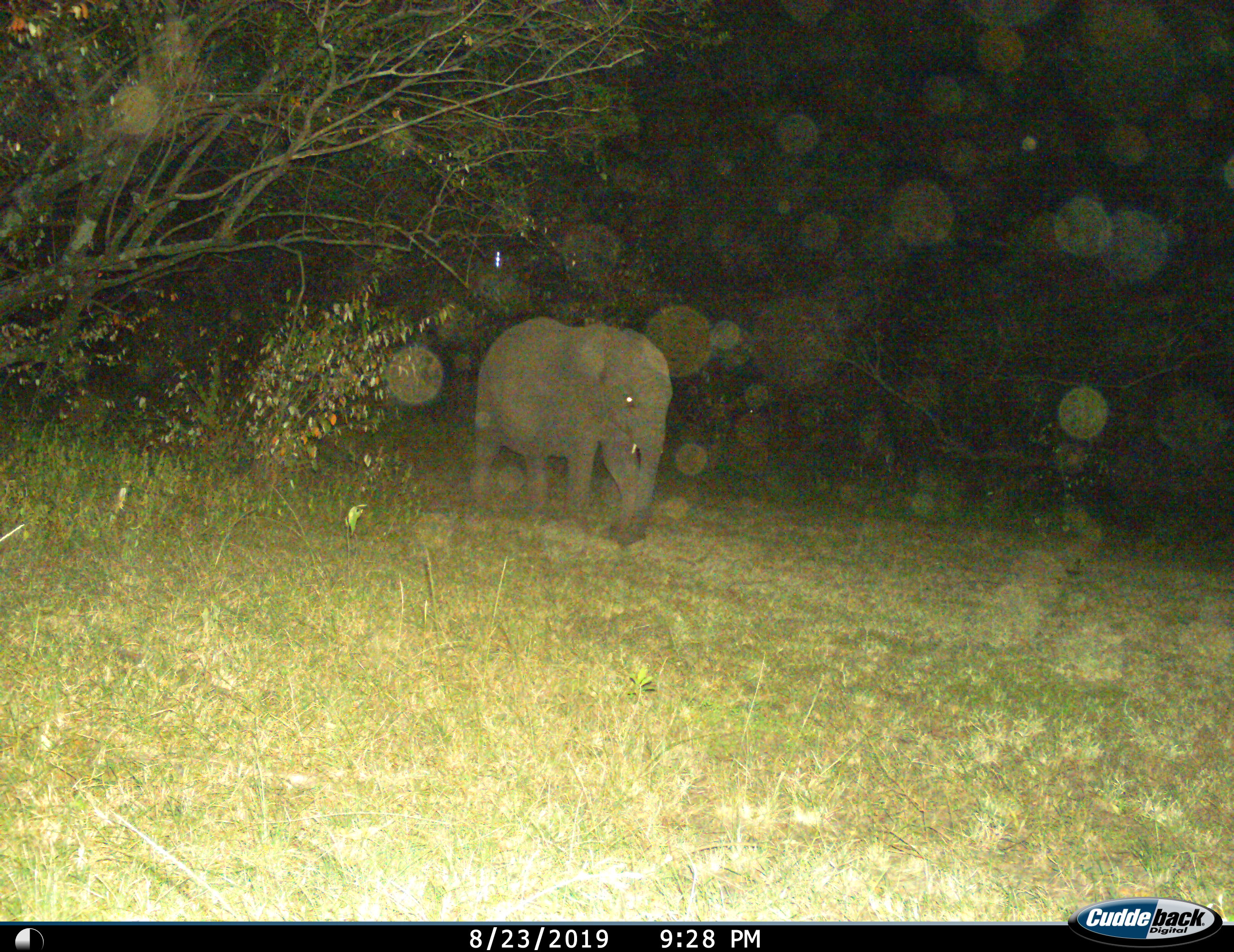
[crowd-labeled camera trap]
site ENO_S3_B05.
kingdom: Animalia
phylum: Chordata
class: Mammalia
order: Proboscidea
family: Elephantidae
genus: Loxodonta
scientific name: Loxodonta africana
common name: african bush elephant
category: elephant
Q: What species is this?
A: Elephant (african bush elephant) (Loxodonta africana).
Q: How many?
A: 1.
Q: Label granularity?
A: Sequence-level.